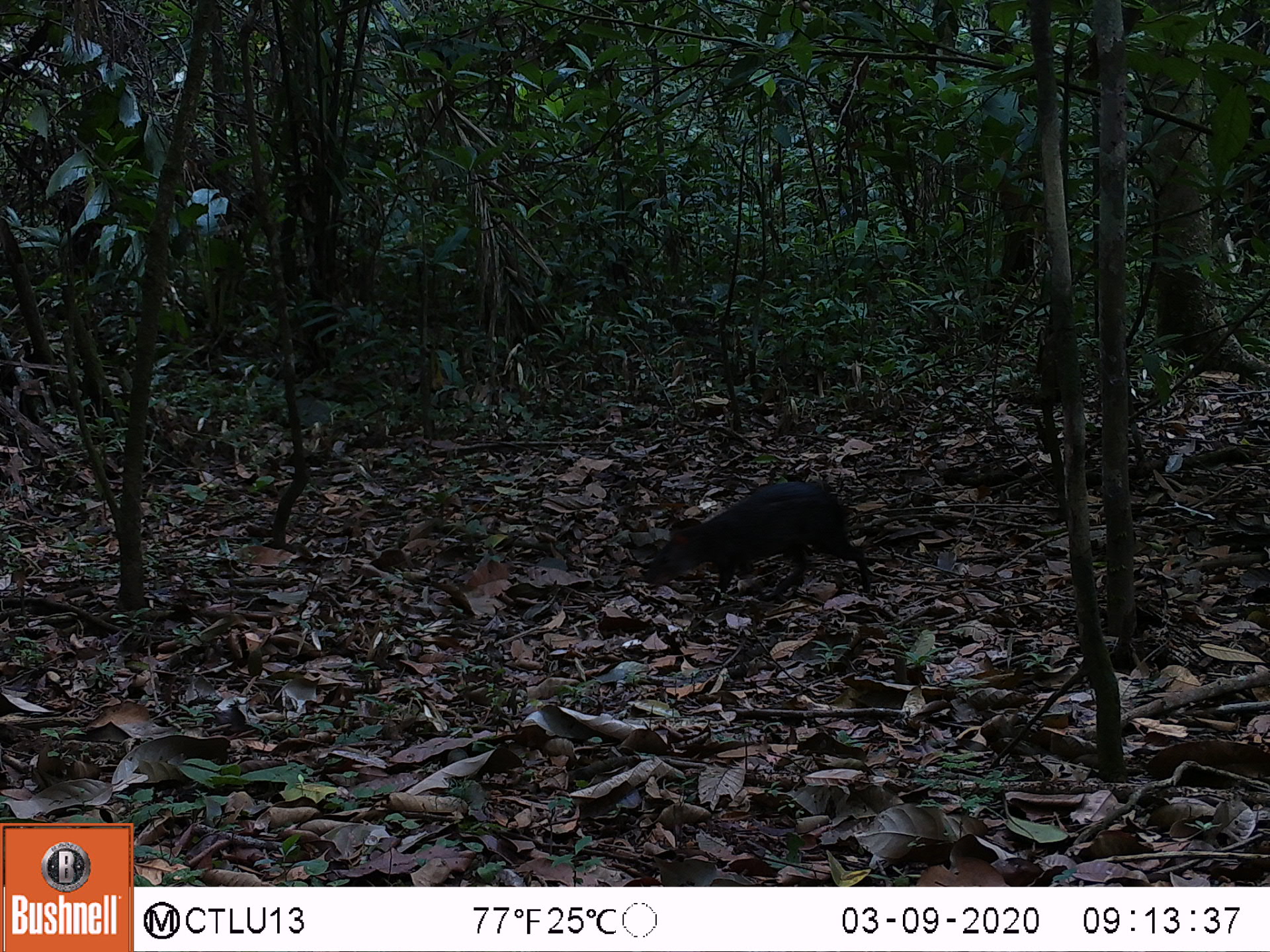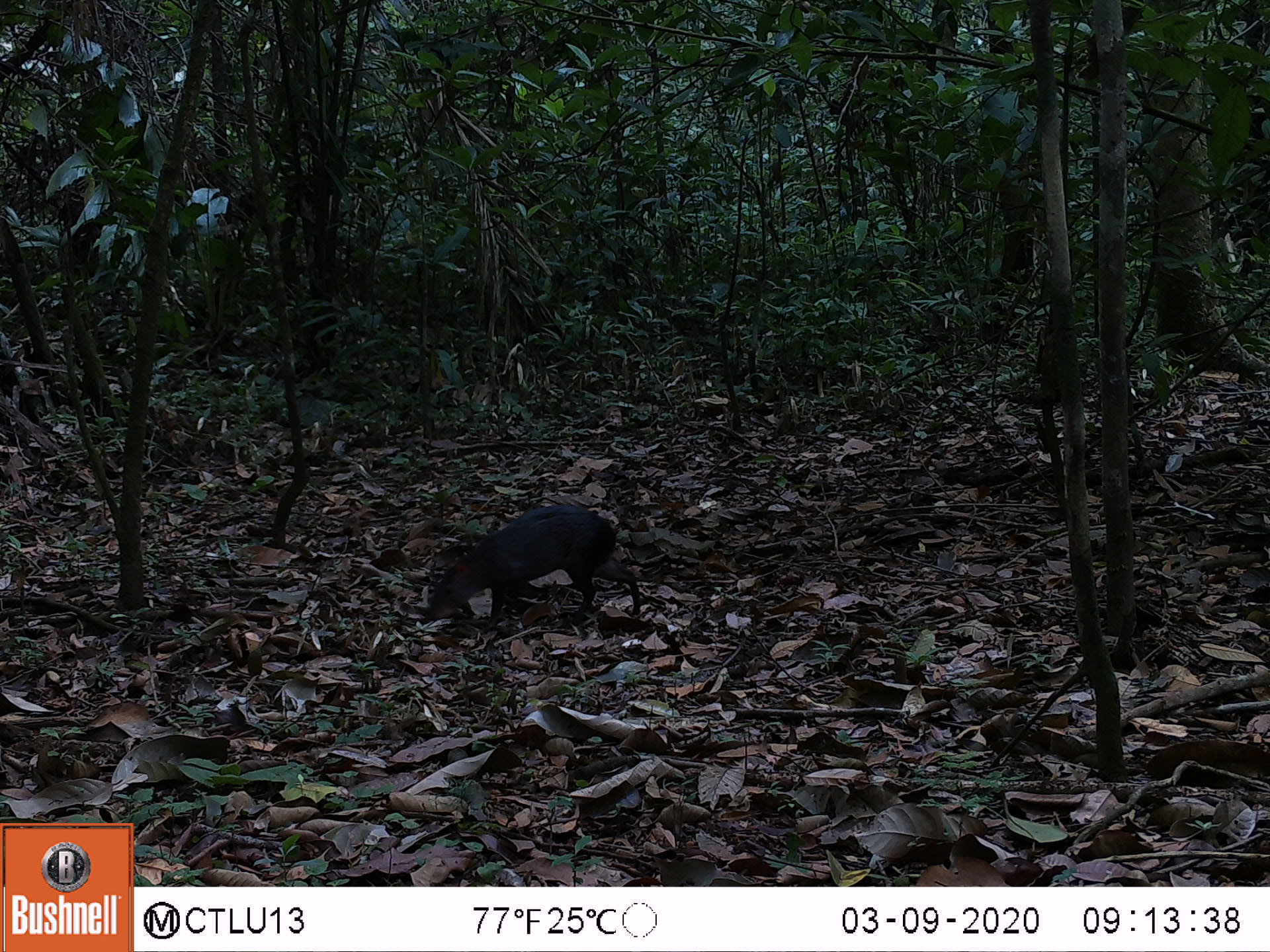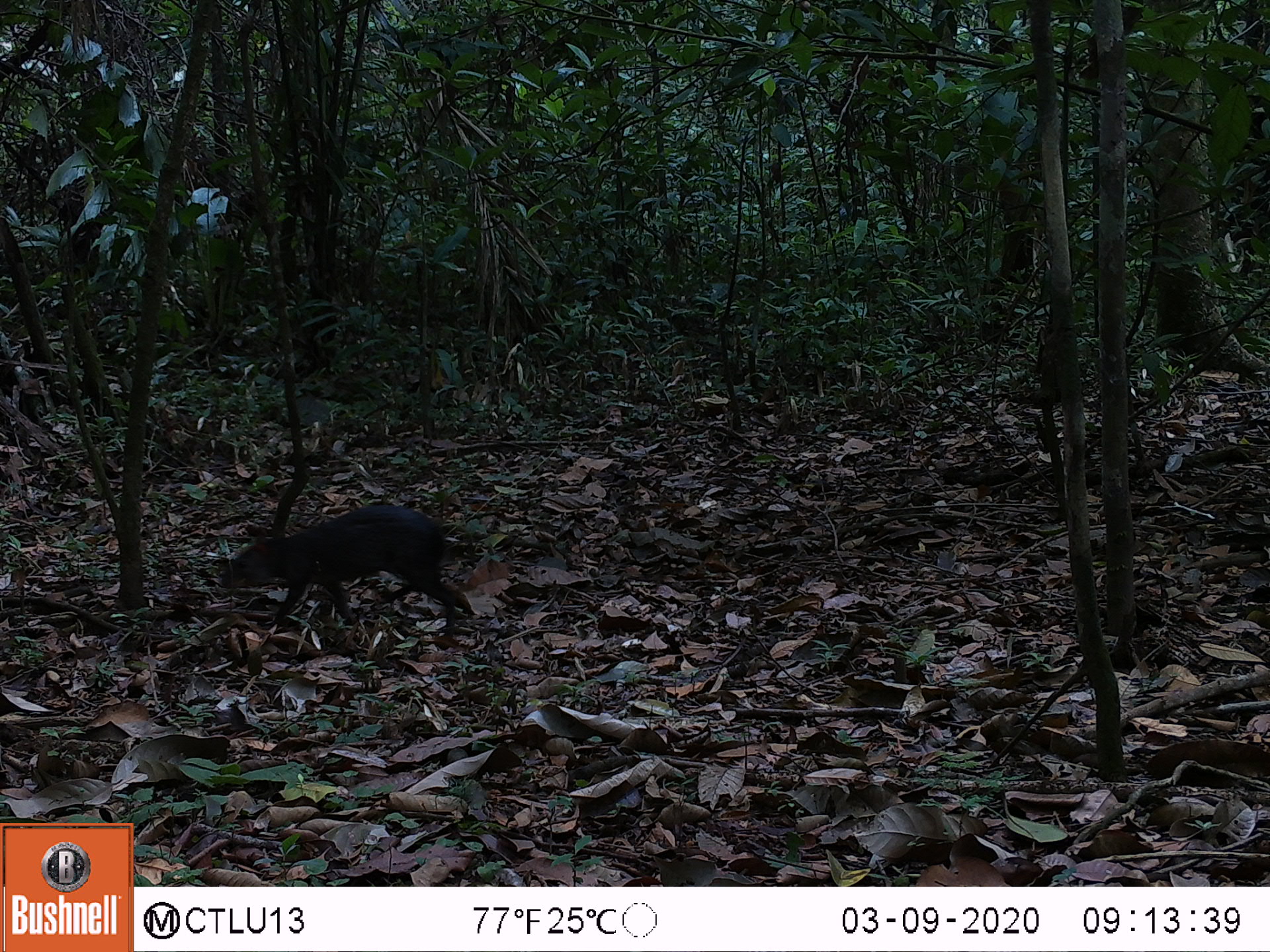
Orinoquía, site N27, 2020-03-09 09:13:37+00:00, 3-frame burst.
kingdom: Animalia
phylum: Chordata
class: Mammalia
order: Rodentia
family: Dasyproctidae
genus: Dasyprocta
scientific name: Dasyprocta fuliginosa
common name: black agouti